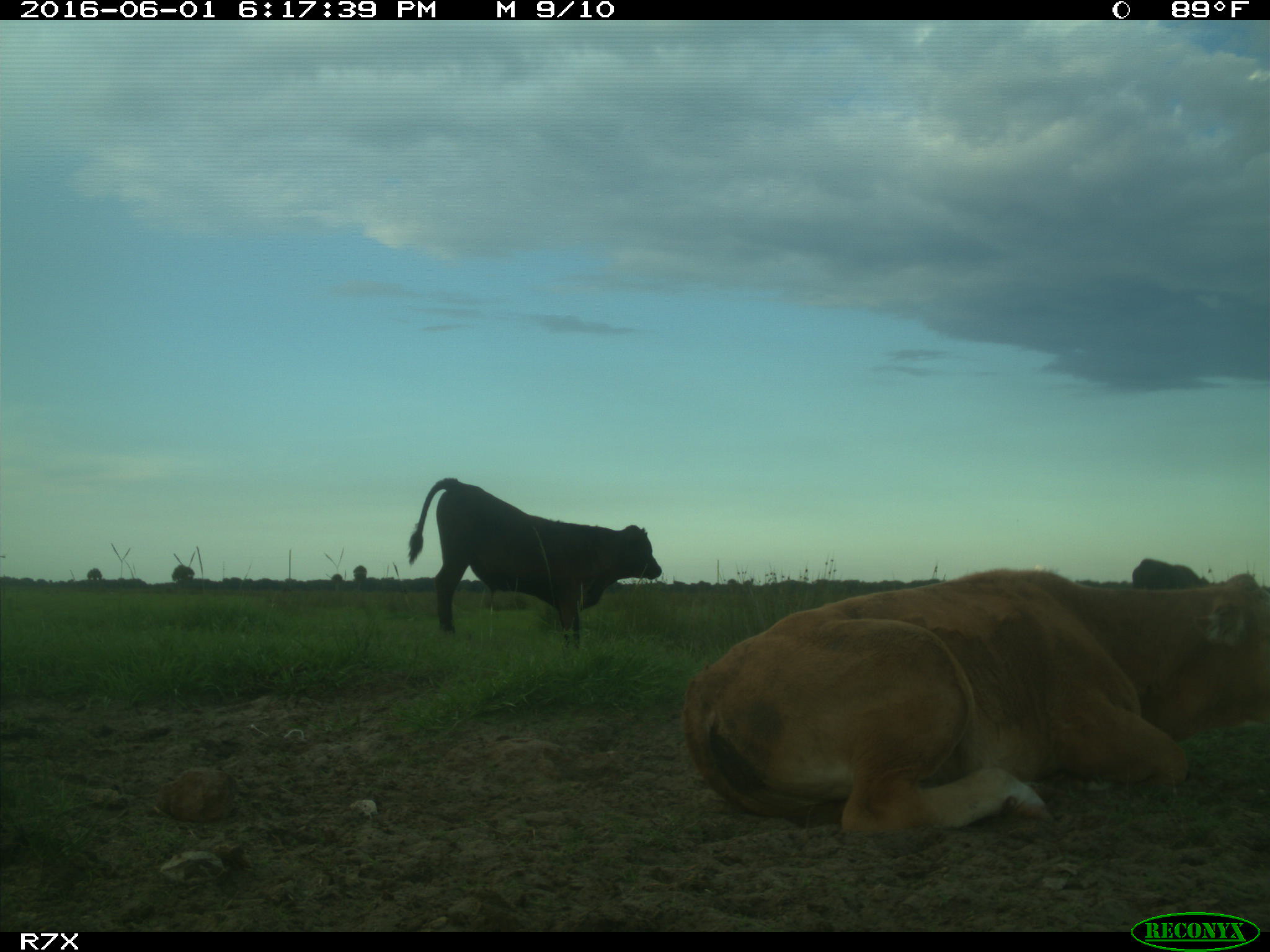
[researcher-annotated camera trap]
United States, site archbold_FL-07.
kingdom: Animalia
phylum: Chordata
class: Mammalia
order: Artiodactyla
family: Bovidae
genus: Bos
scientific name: Bos taurus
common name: domestic cow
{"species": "Bos taurus (domestic cow)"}